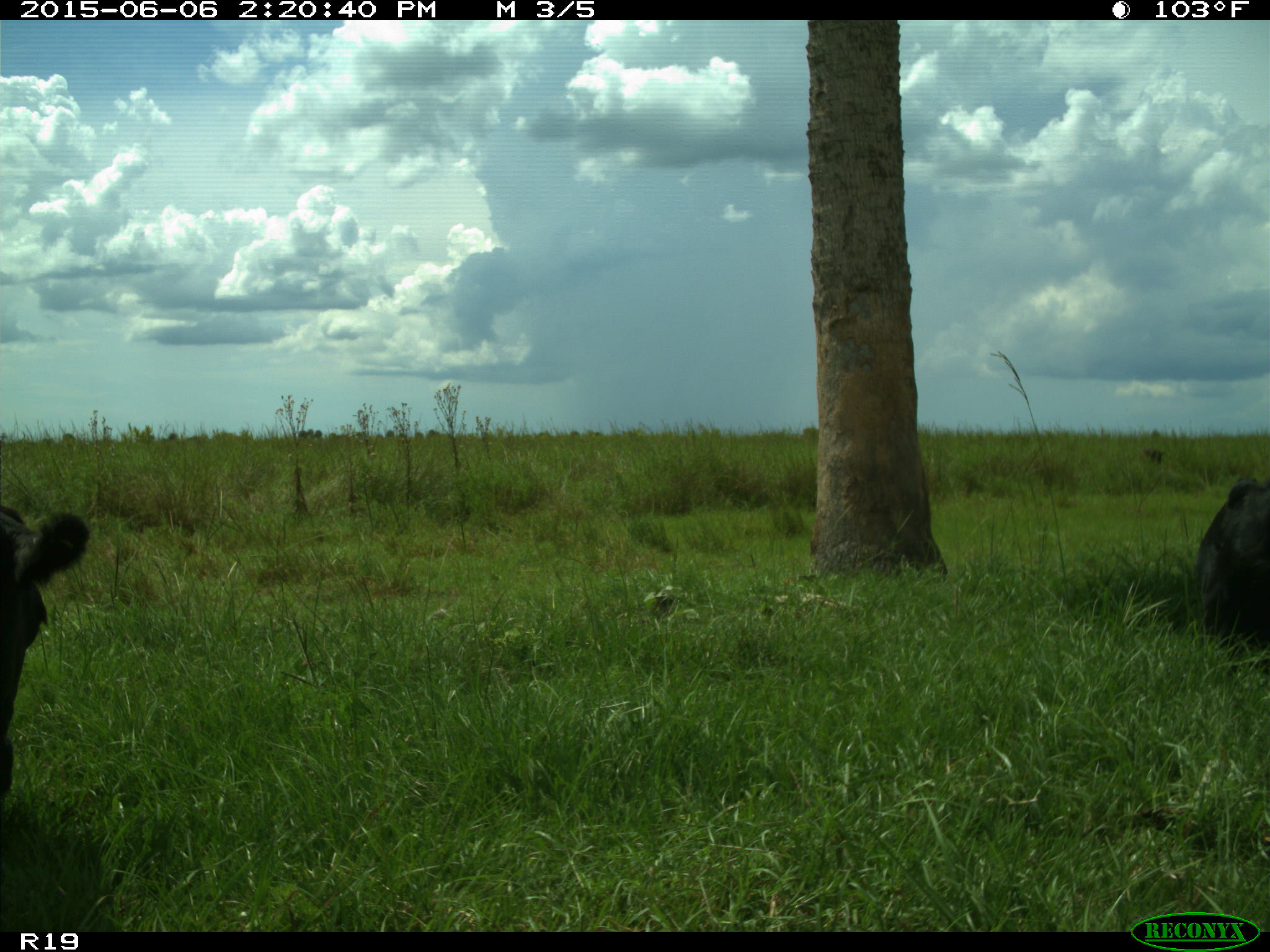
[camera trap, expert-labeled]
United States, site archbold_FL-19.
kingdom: Animalia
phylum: Chordata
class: Mammalia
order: Artiodactyla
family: Bovidae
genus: Bos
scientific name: Bos taurus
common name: domestic cow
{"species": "Bos taurus (domestic cow)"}